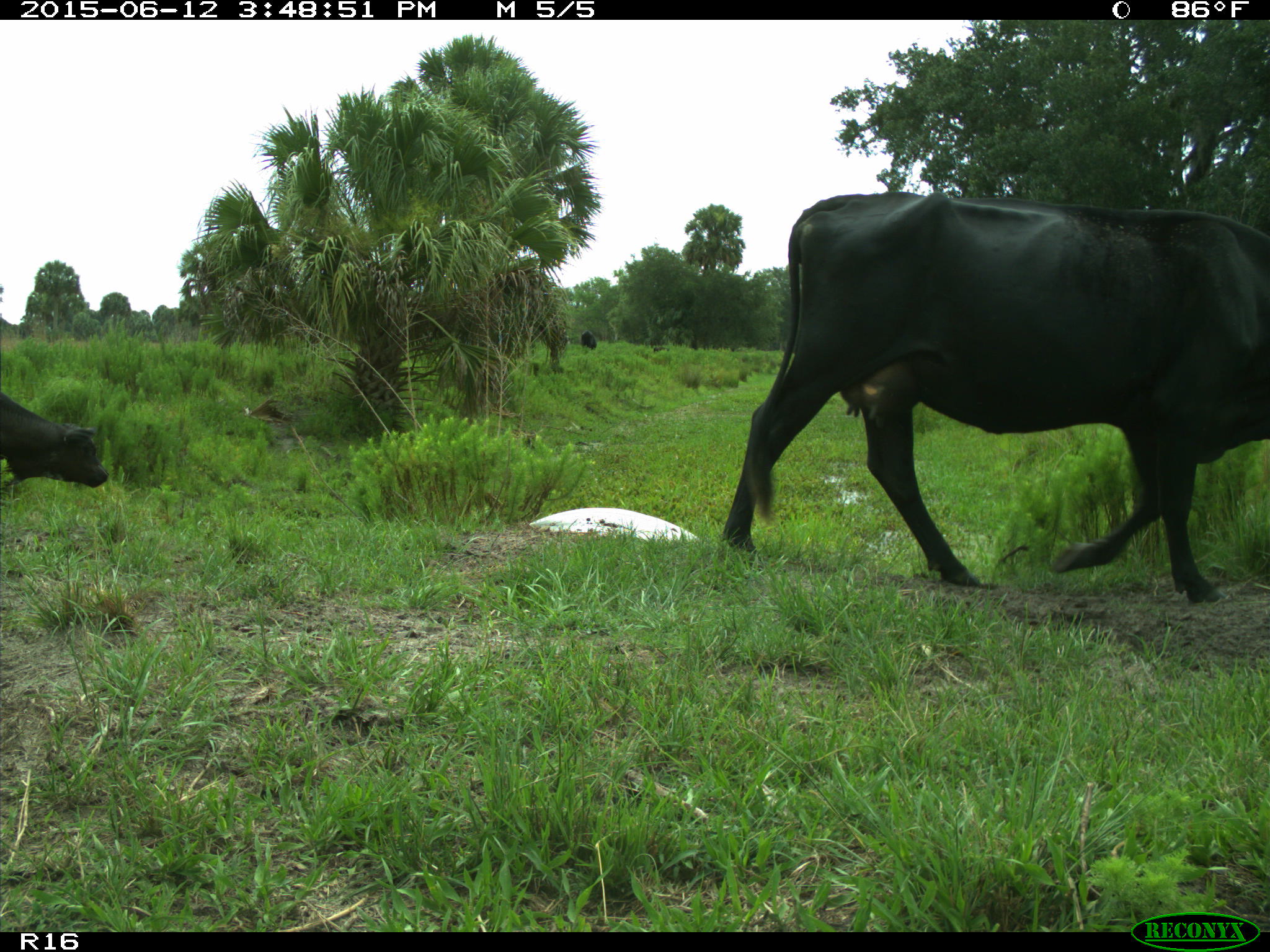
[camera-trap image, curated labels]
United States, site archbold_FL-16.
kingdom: Animalia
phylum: Chordata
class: Mammalia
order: Artiodactyla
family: Bovidae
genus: Bos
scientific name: Bos taurus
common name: domestic cow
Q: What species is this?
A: Bos taurus (domestic cow).